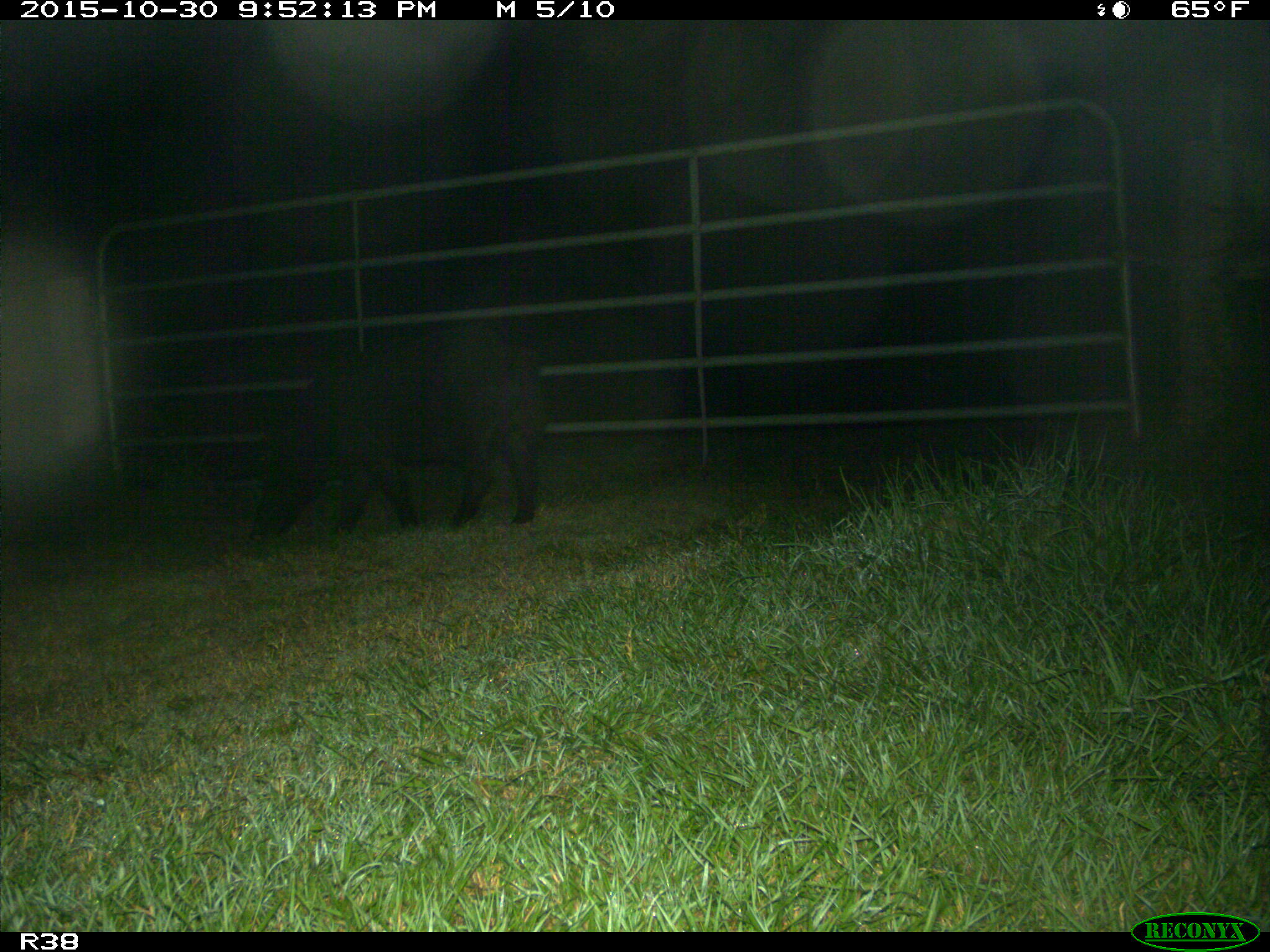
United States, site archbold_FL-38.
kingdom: Animalia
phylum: Chordata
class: Mammalia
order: Artiodactyla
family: Suidae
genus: Sus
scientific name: Sus scrofa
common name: wild boar